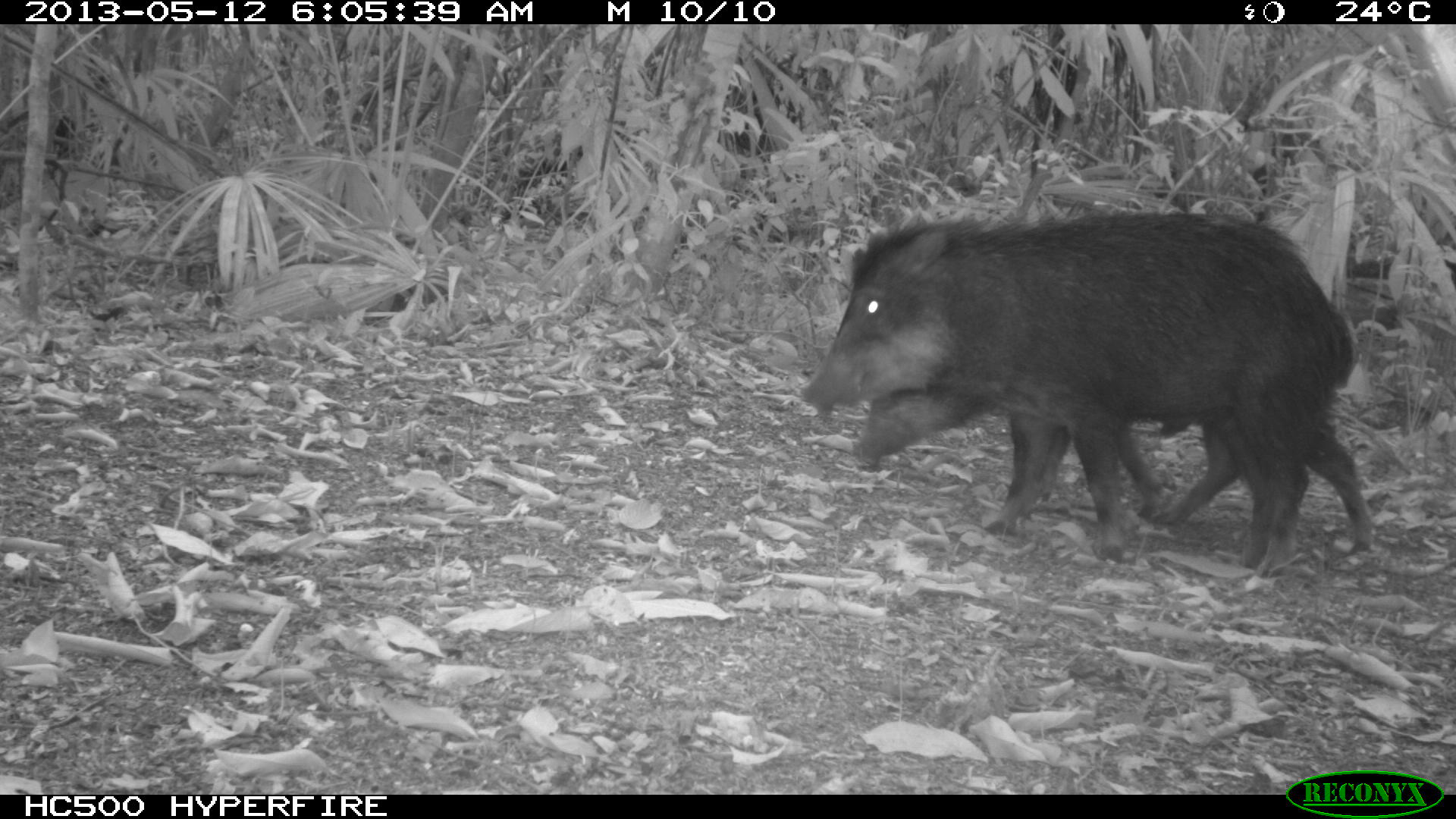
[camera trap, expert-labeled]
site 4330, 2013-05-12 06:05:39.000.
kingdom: Animalia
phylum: Chordata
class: Mammalia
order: Artiodactyla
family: Tayassuidae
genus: Tayassu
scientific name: Tayassu pecari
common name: white-lipped peccary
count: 2